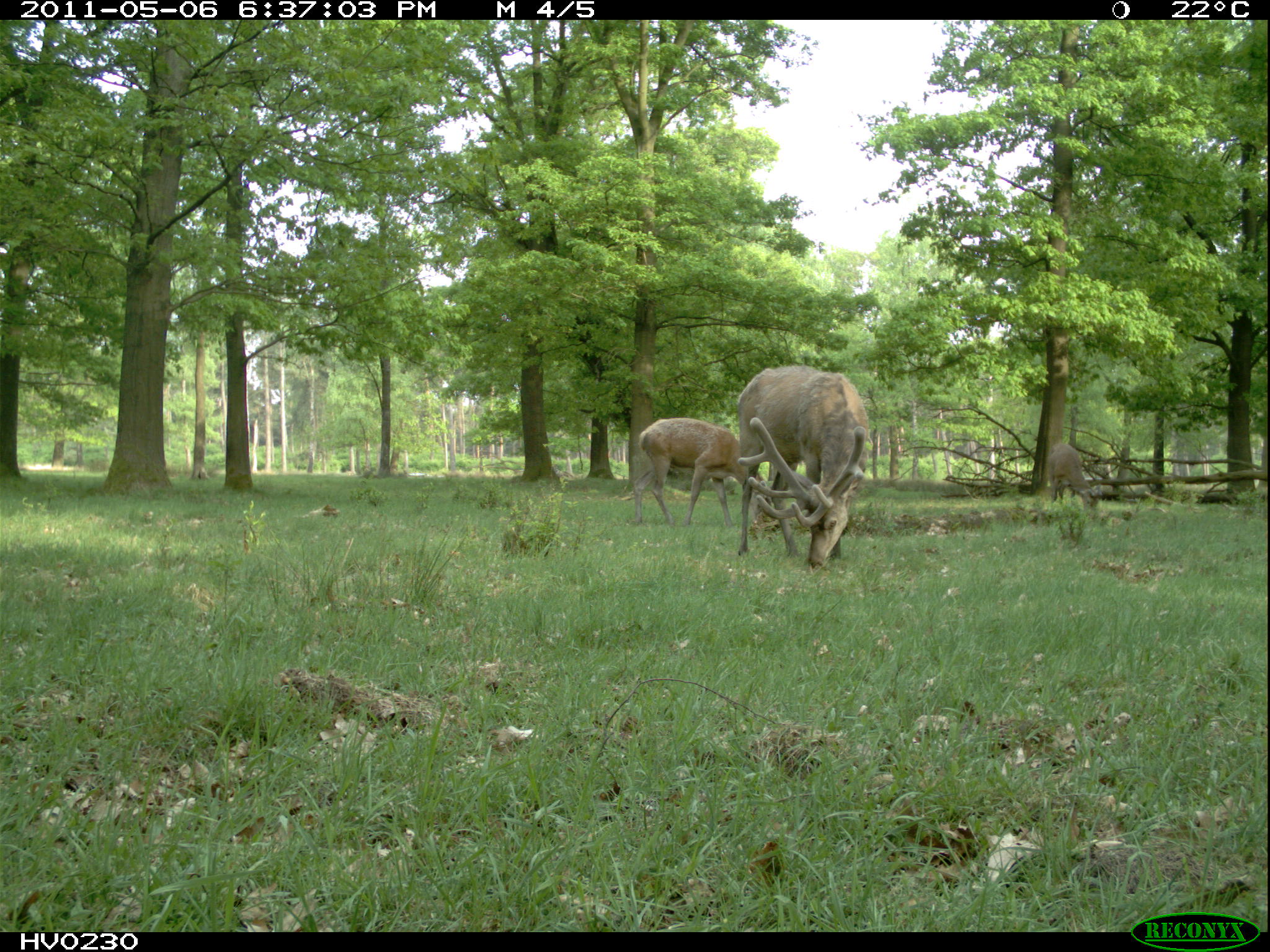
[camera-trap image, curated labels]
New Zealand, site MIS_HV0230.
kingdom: Animalia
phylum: Chordata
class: Mammalia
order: Artiodactyla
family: Cervidae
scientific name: Cervidae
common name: deer